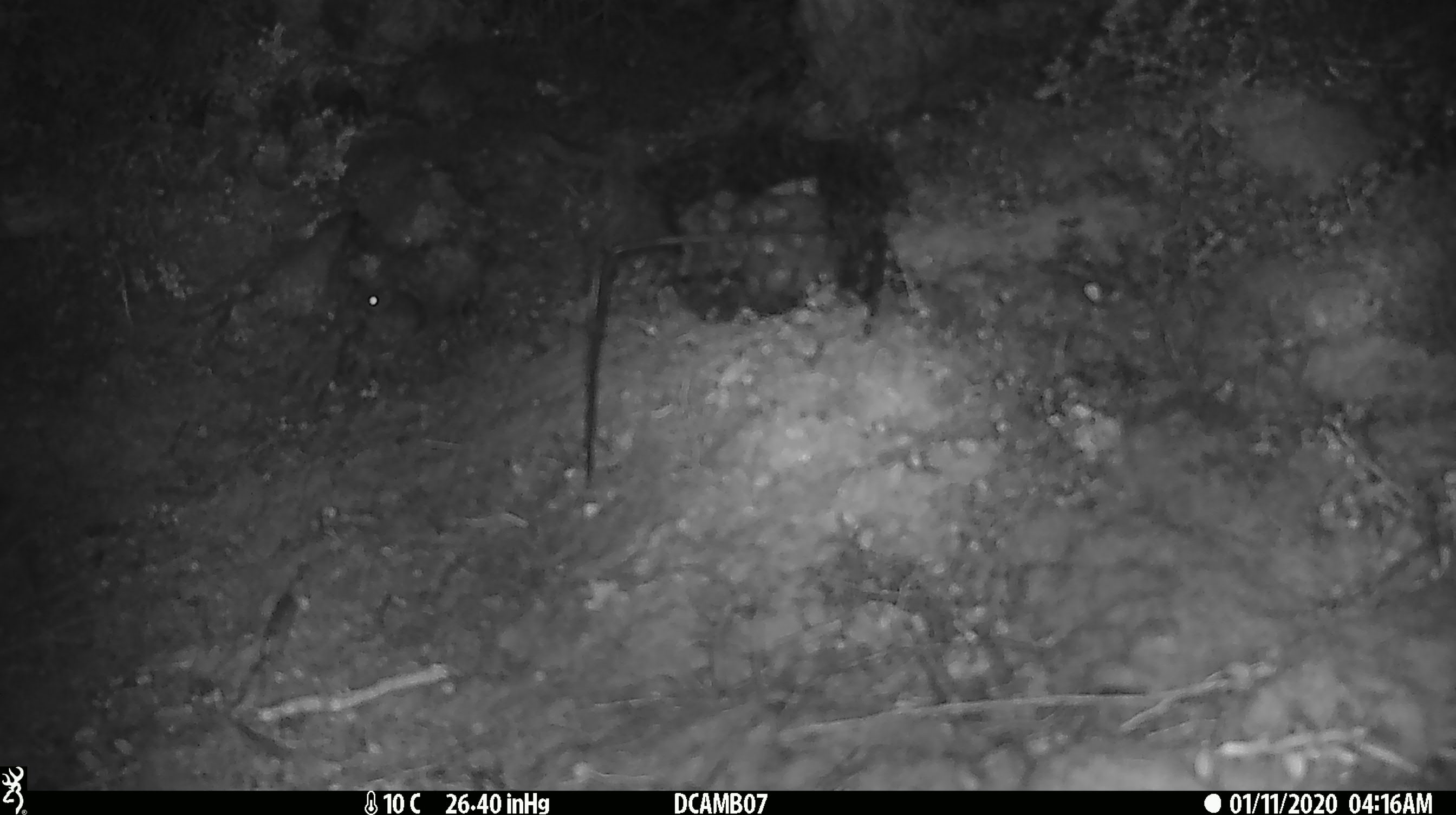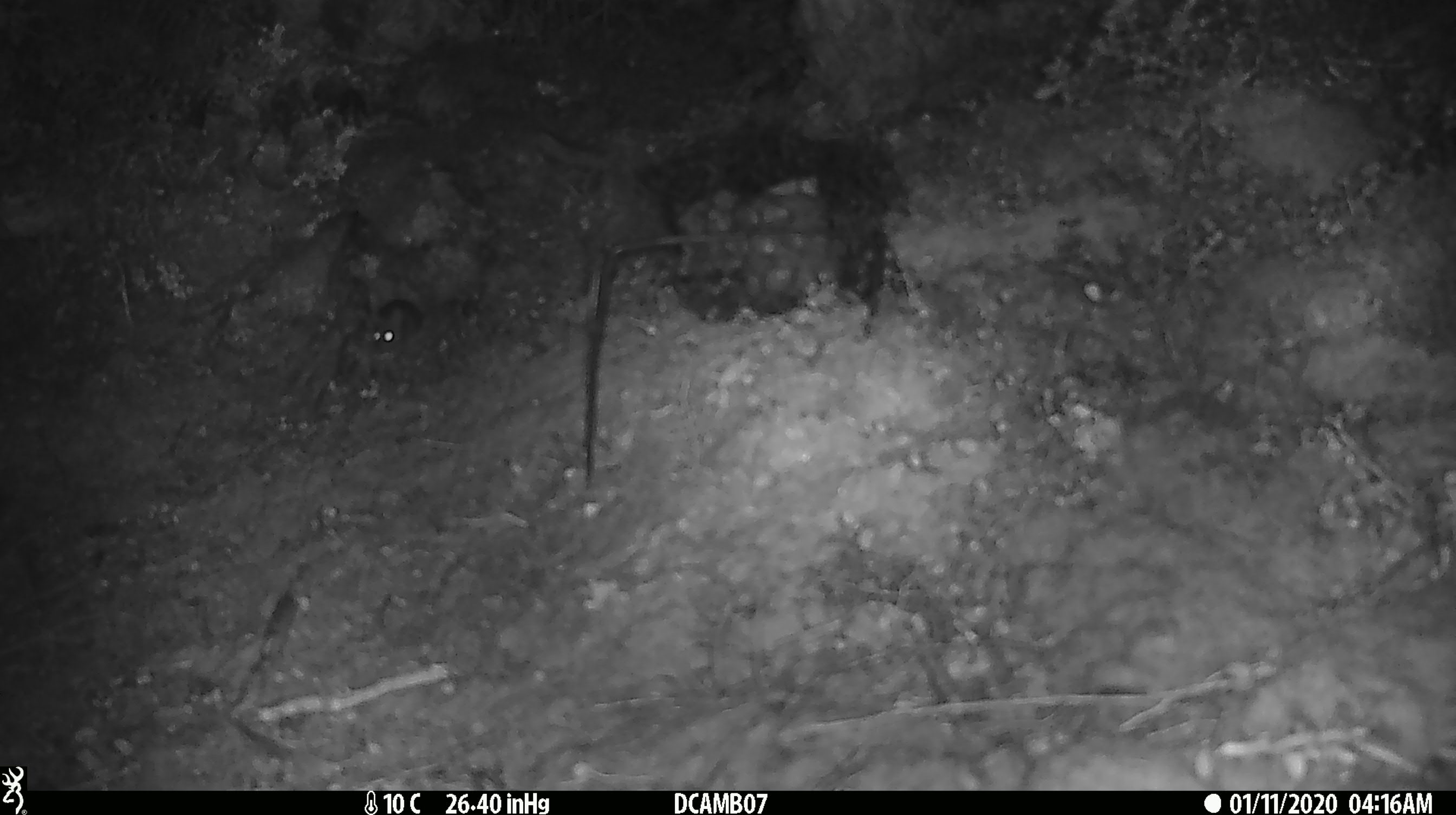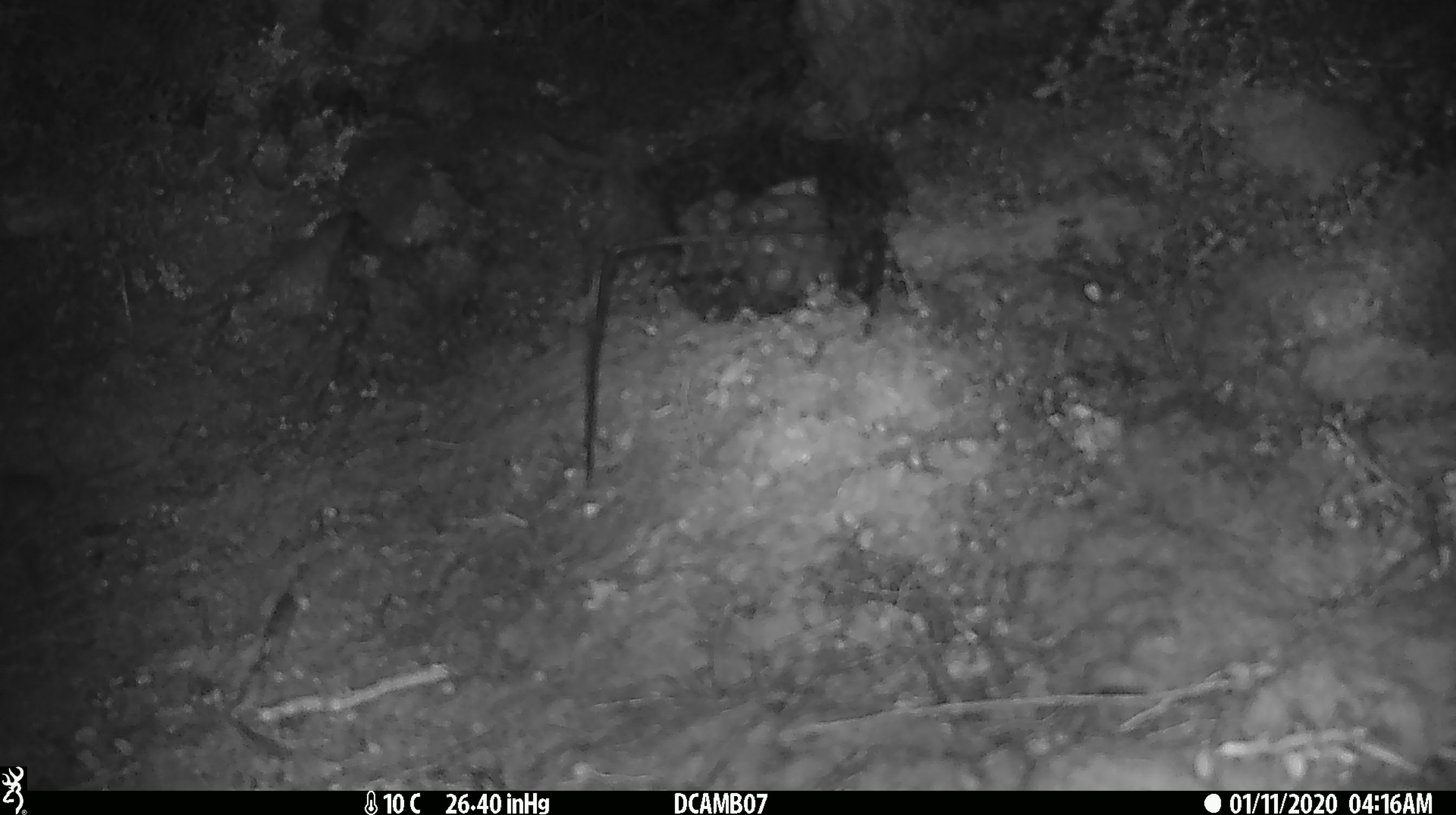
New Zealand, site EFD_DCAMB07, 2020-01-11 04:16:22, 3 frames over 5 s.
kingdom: Animalia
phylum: Chordata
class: Mammalia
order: Rodentia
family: Muridae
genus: Mus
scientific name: Mus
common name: mouse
Mouse (Mus).